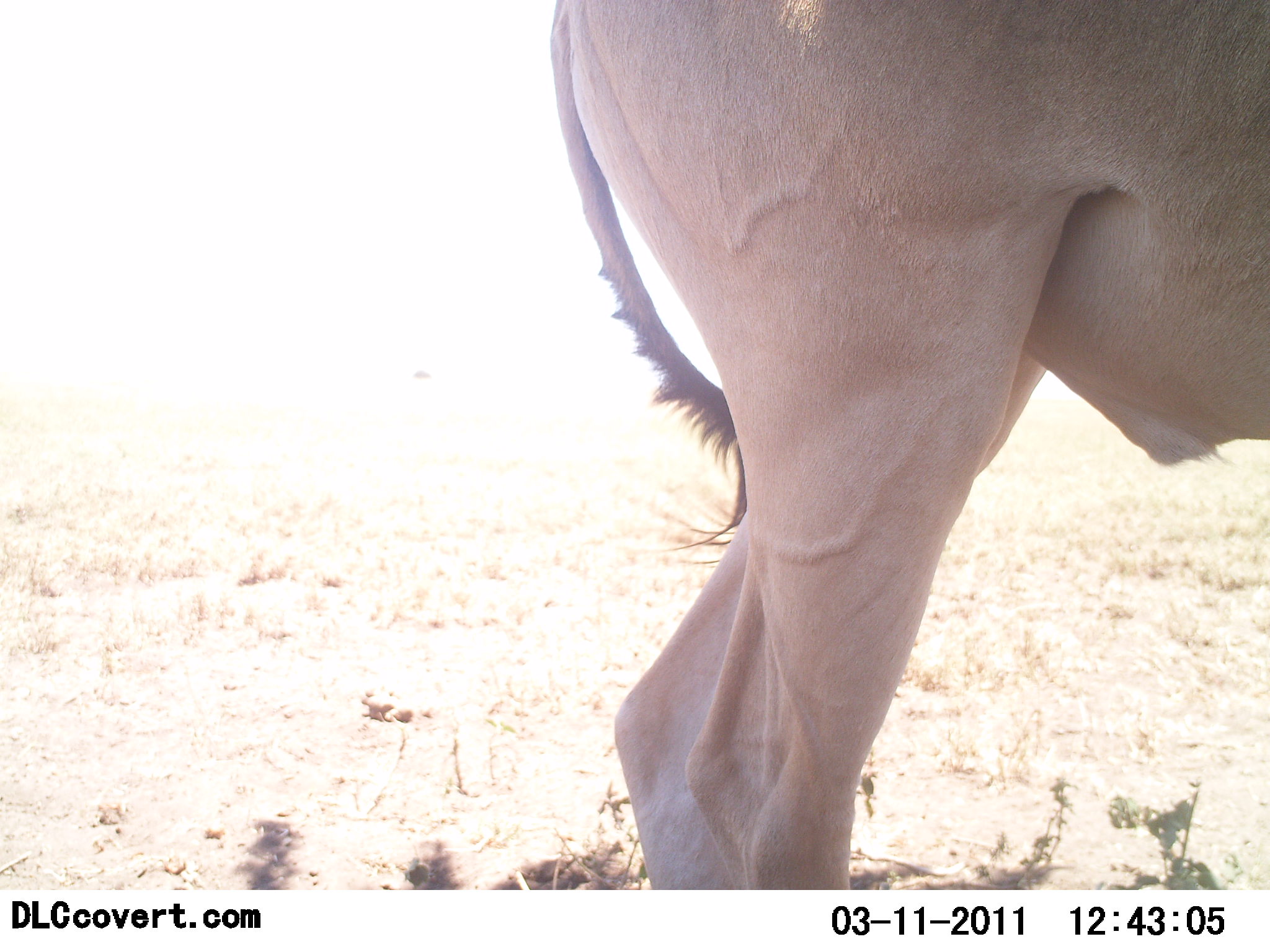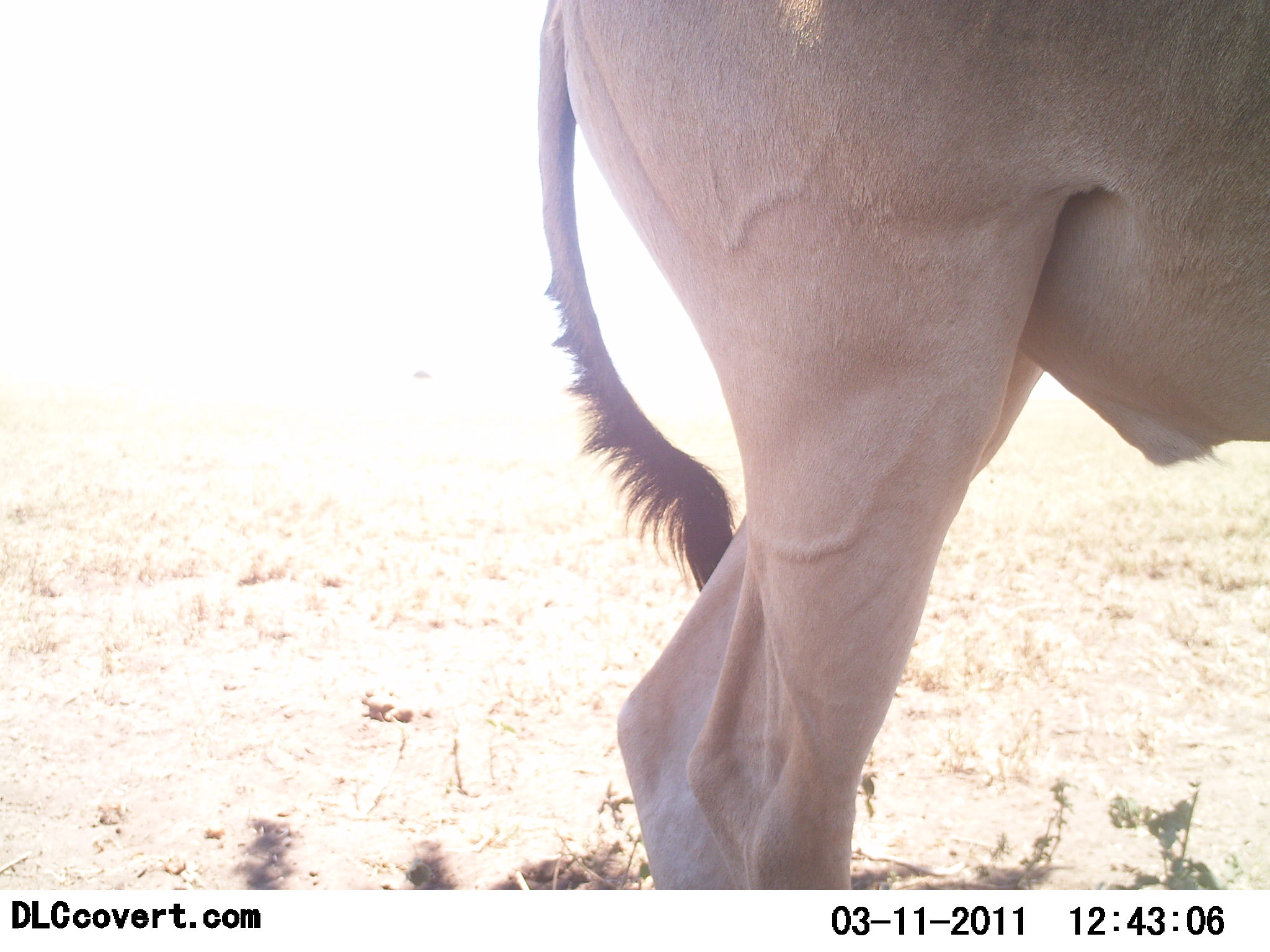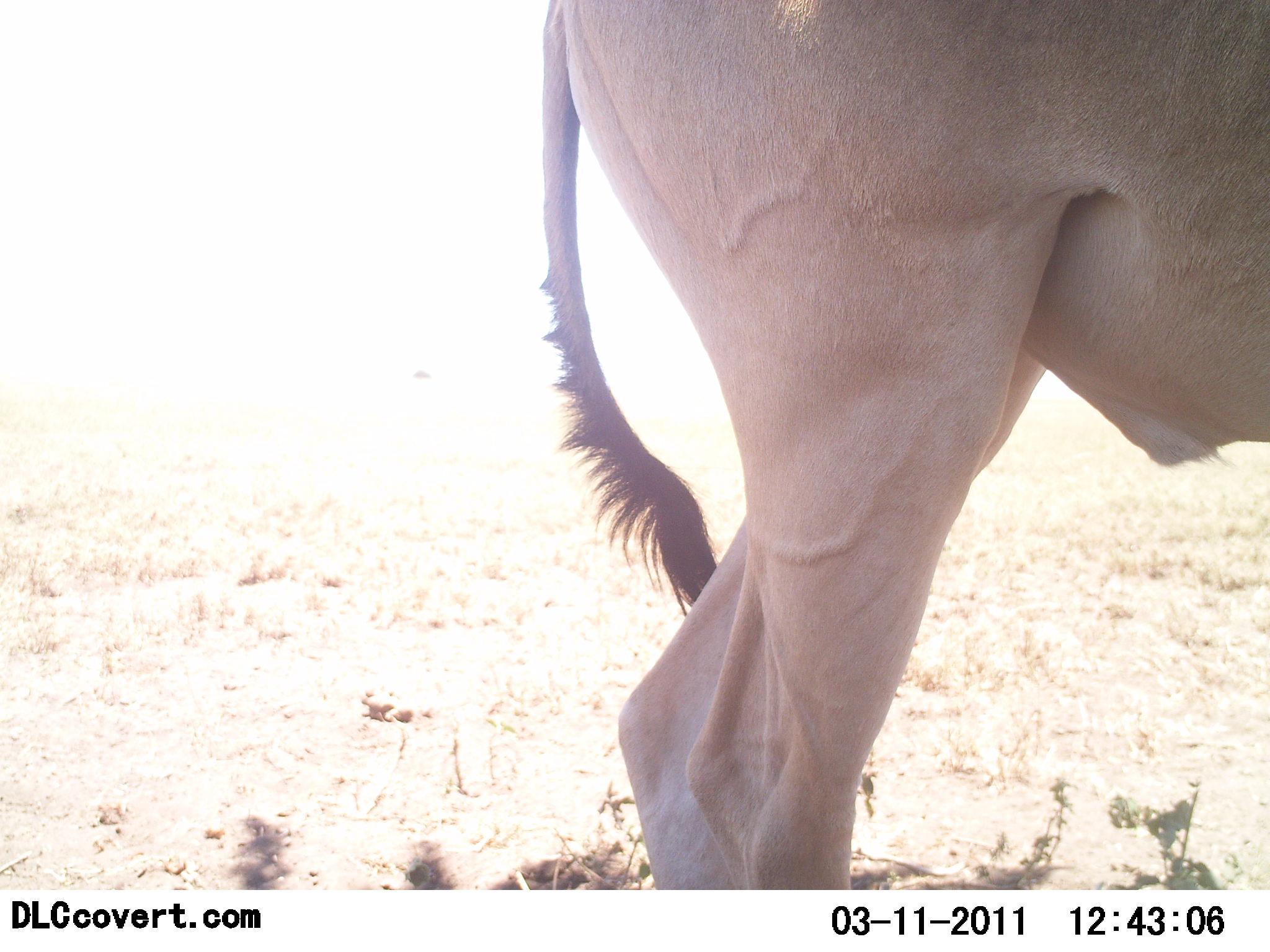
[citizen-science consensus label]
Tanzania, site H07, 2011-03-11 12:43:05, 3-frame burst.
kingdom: Animalia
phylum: Chordata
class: Mammalia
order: Artiodactyla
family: Bovidae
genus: Alcelaphus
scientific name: Alcelaphus buselaphus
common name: hartebeest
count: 1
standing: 100%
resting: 0%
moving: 0%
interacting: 0%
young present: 0%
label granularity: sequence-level